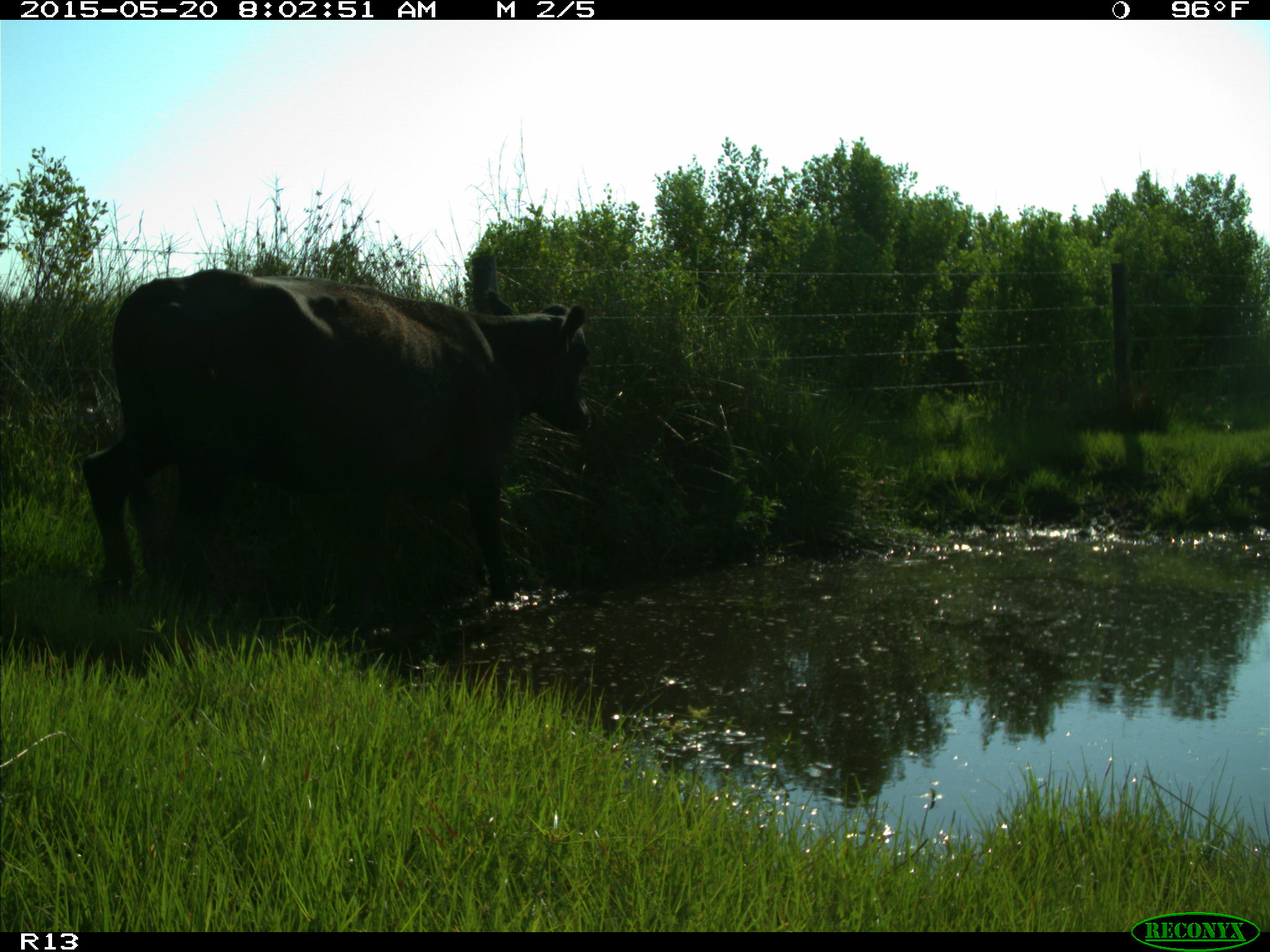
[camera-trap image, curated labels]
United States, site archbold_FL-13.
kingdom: Animalia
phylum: Chordata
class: Mammalia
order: Artiodactyla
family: Bovidae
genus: Bos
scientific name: Bos taurus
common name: domestic cow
Bos taurus (domestic cow).